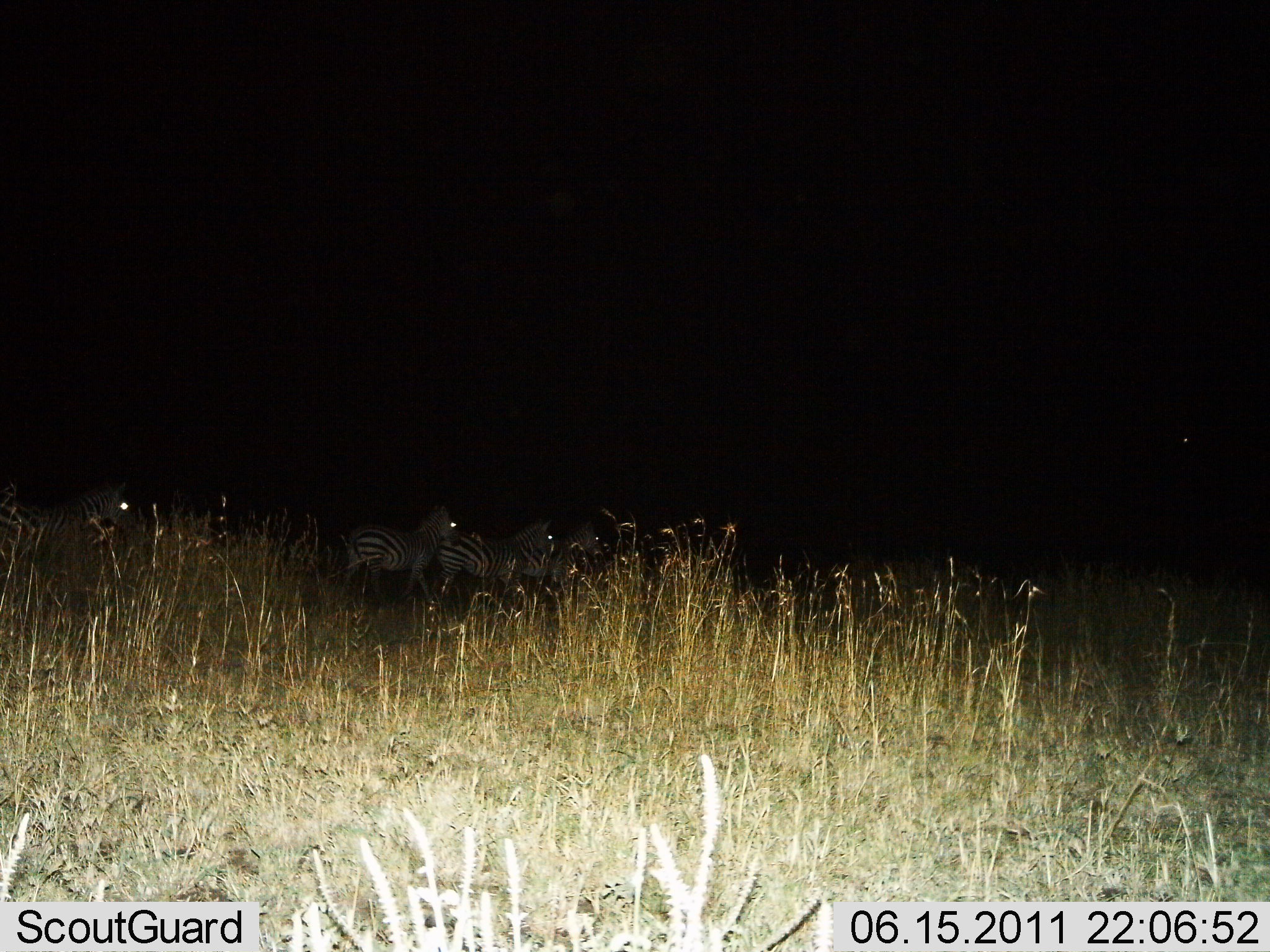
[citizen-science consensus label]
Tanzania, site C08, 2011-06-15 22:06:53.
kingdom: Animalia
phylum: Chordata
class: Mammalia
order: Perissodactyla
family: Equidae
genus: Equus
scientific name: Equus quagga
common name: plains zebra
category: zebra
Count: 5.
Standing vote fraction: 25%.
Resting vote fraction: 0%.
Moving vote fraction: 83%.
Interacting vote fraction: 8%.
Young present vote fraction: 0%.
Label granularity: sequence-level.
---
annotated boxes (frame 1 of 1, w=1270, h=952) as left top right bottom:
animal: 339 503 461 612; 0 483 130 578; 438 521 554 606